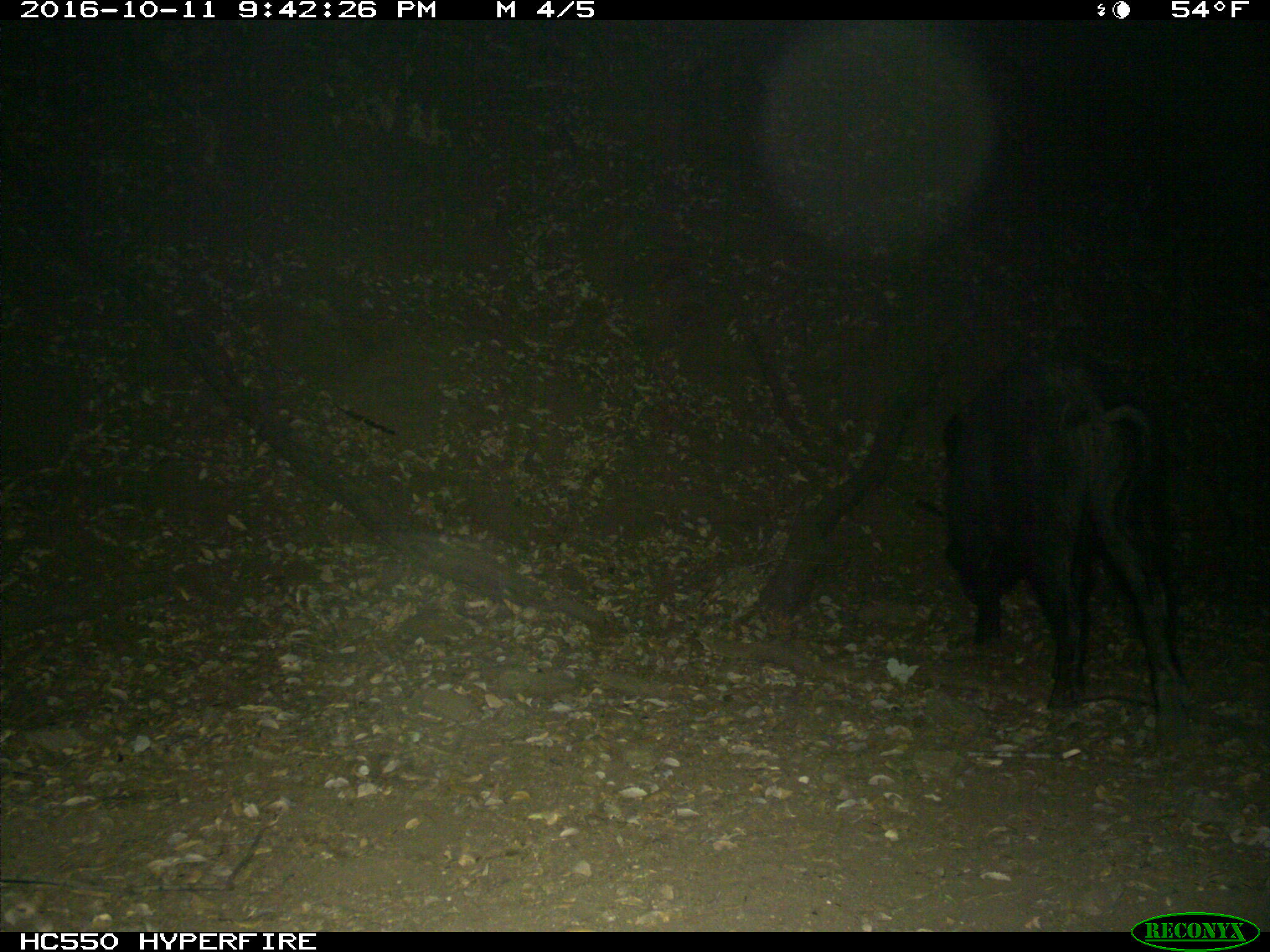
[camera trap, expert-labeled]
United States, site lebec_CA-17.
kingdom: Animalia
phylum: Chordata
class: Mammalia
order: Artiodactyla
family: Suidae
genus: Sus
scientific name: Sus scrofa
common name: wild boar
Sus scrofa (wild boar).